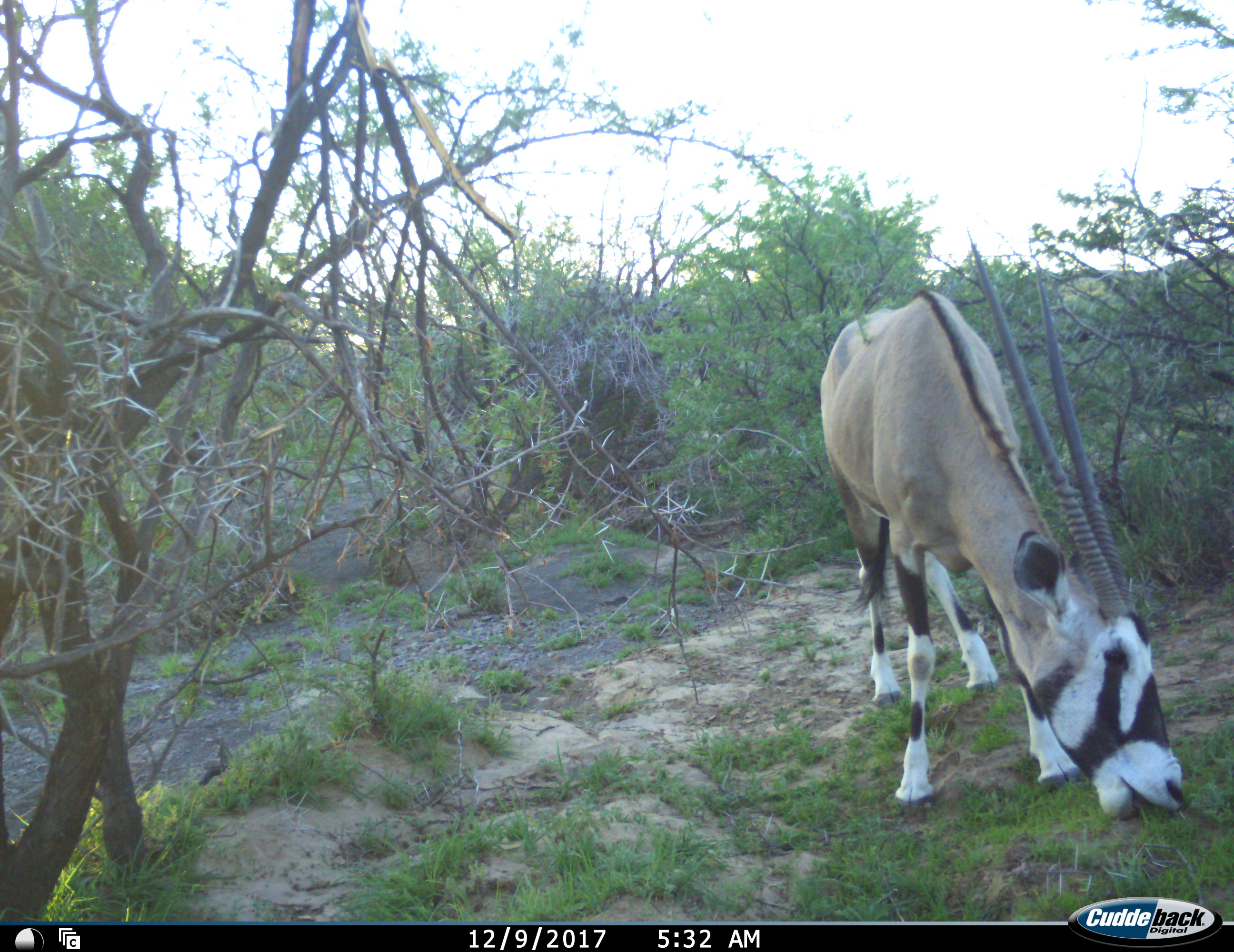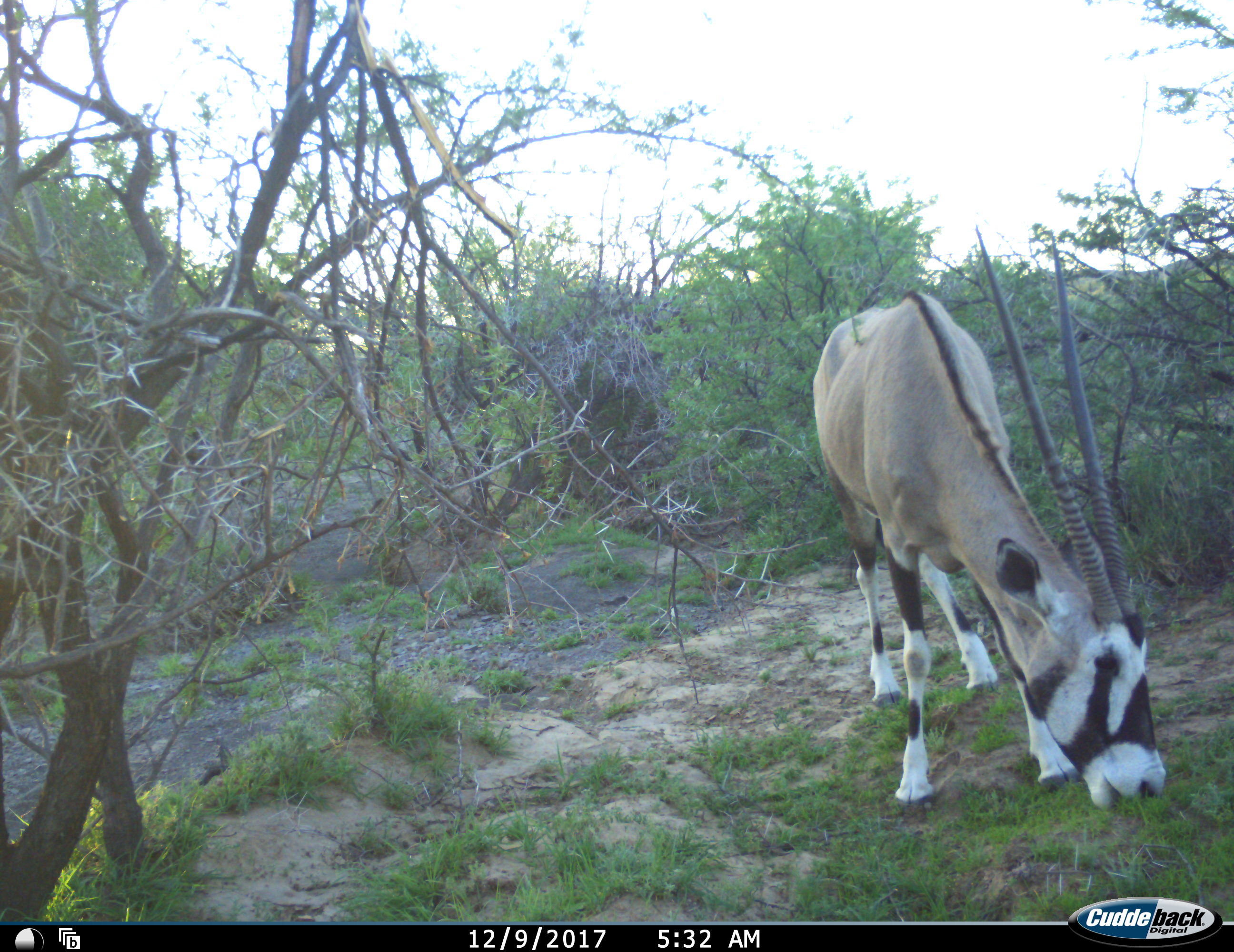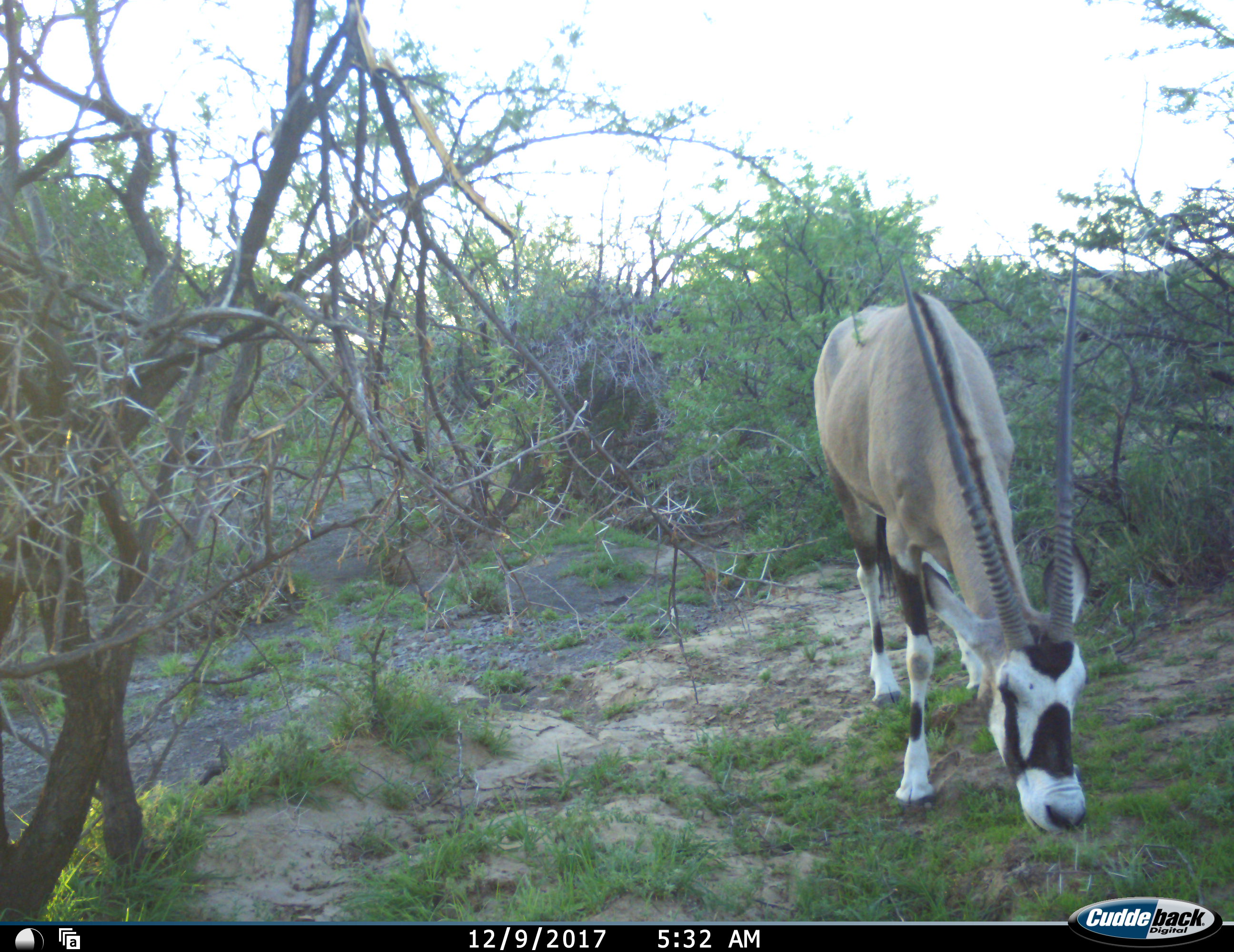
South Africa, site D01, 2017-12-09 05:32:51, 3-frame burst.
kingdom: Animalia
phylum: Chordata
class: Mammalia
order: Artiodactyla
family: Bovidae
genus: Oryx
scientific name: Oryx gazella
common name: gemsbok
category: gemsbokoryx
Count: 1.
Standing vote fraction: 33%.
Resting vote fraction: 0%.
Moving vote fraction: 0%.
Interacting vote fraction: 0%.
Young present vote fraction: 0%.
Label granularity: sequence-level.